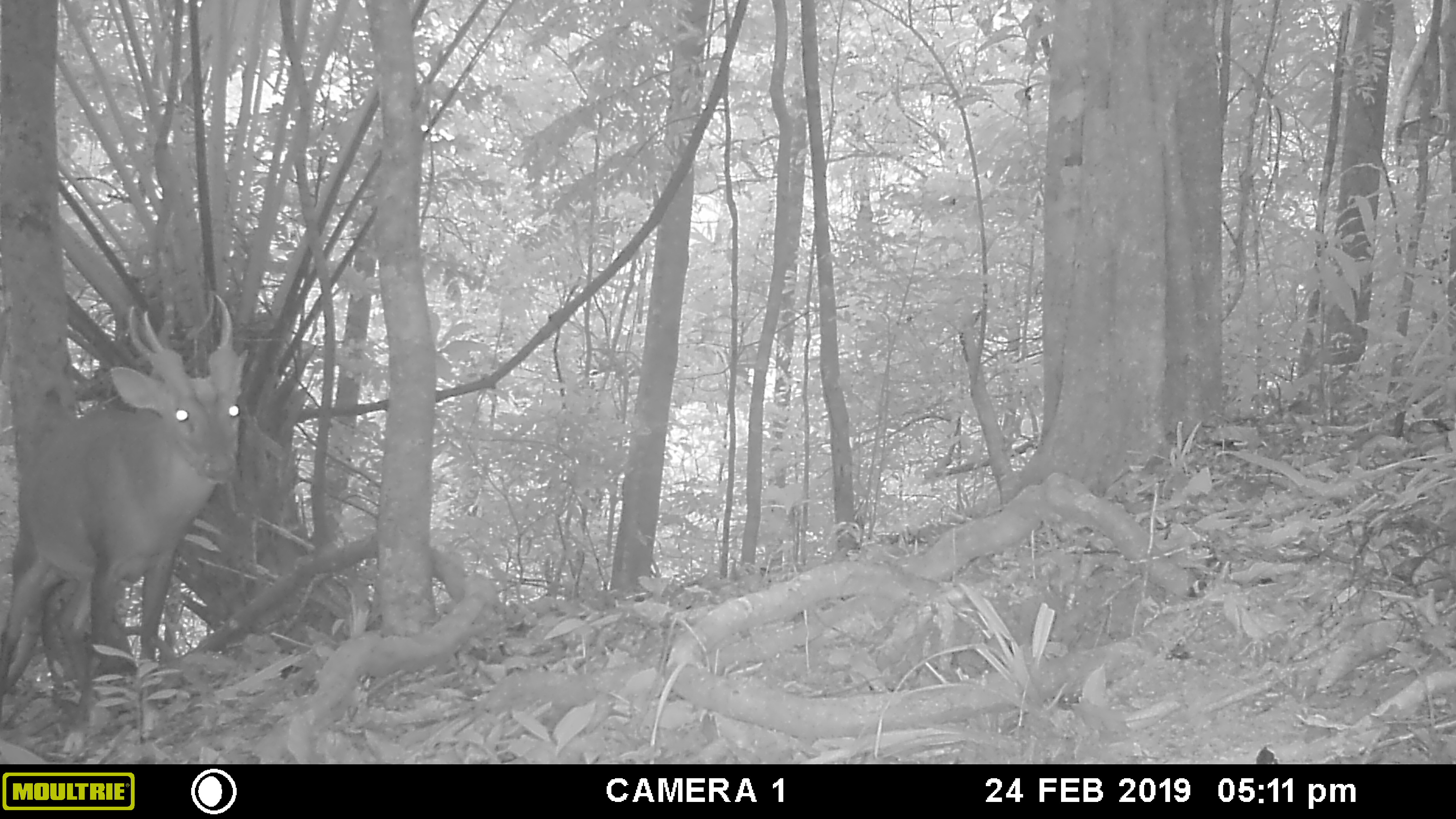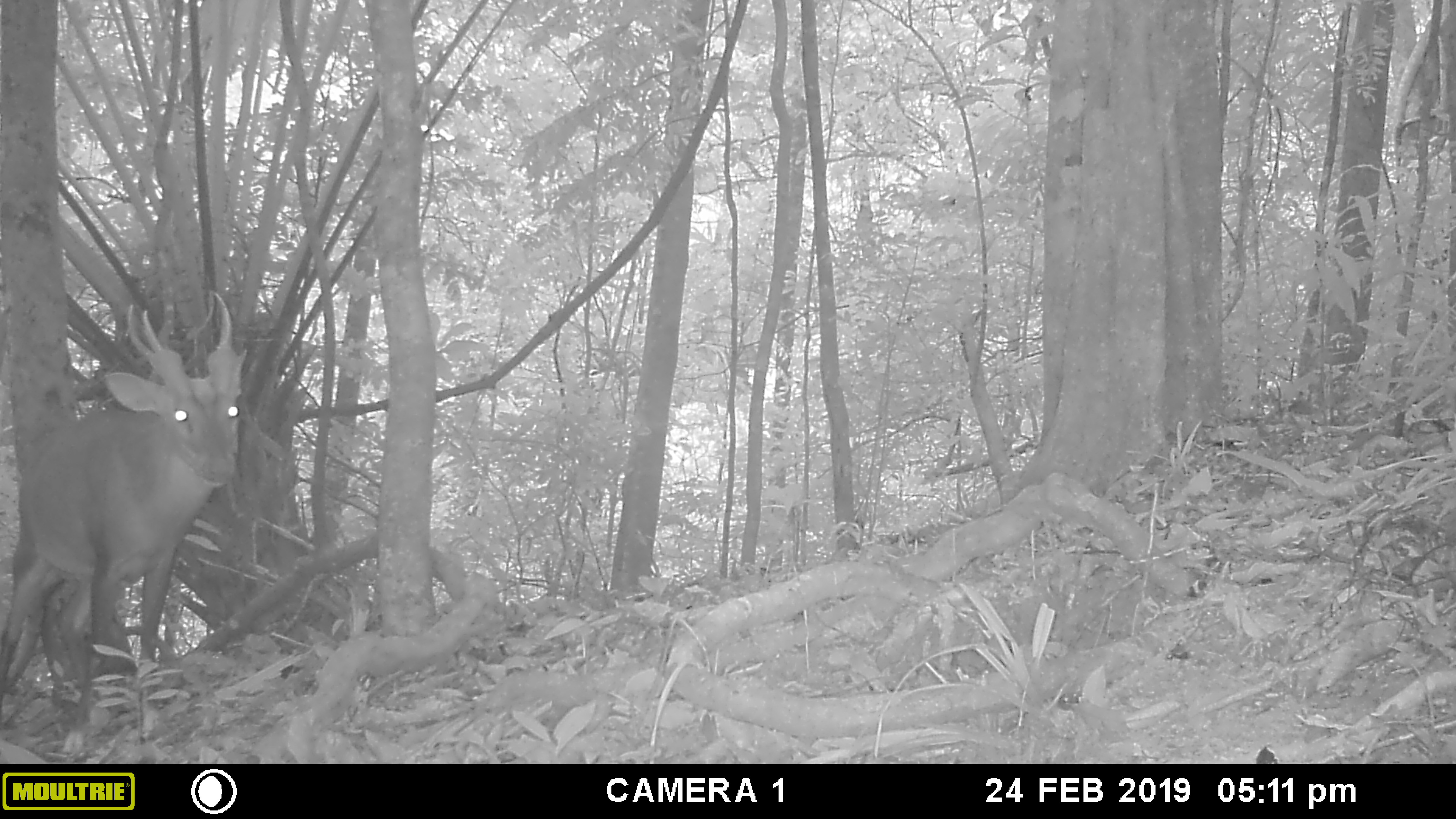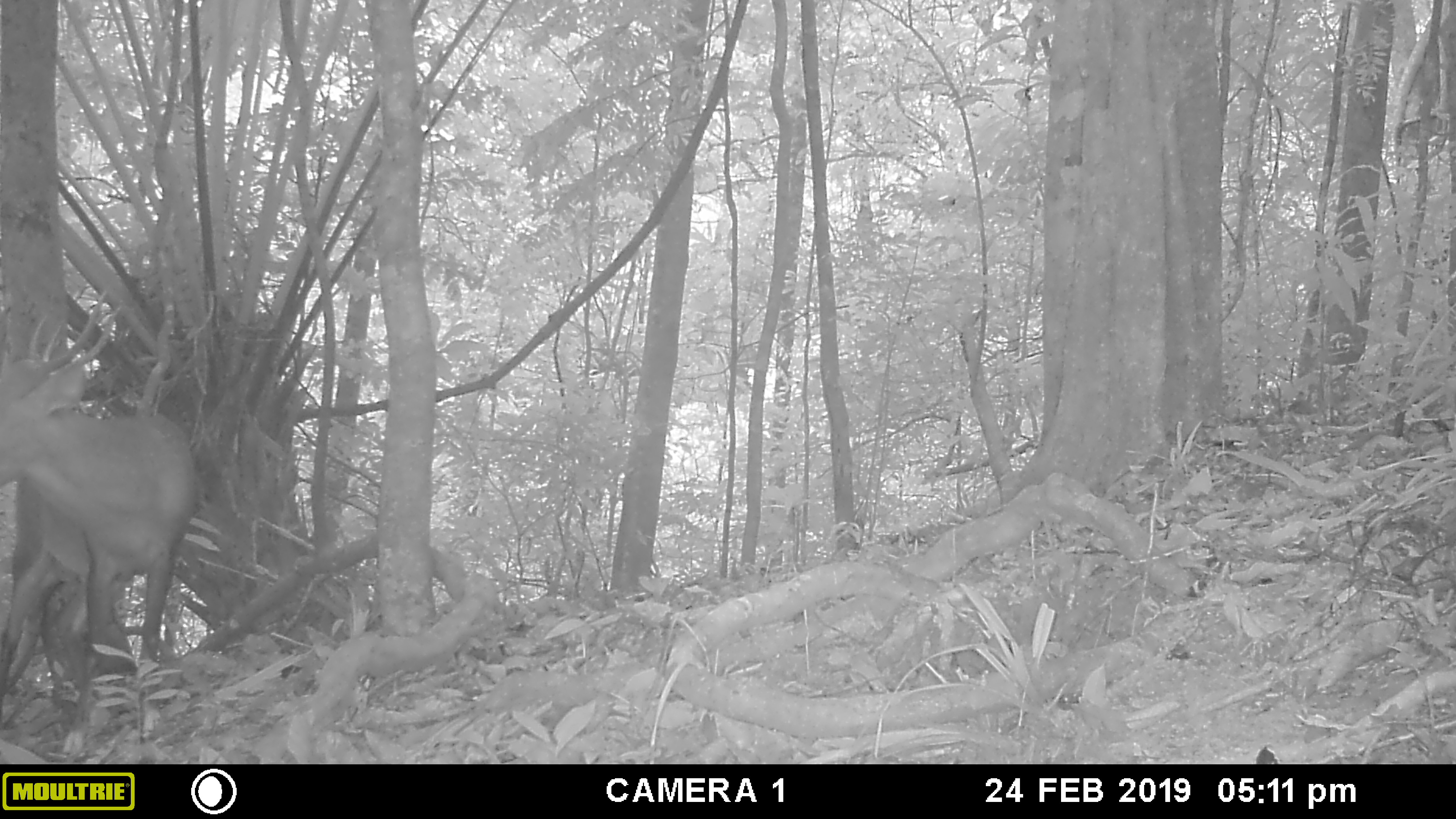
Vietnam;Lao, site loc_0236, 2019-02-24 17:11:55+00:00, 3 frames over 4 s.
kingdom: Animalia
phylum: Chordata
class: Mammalia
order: Artiodactyla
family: Cervidae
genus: Muntiacus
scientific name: Muntiacus vuquangensis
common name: large-antlered muntjac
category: large antlered muntjac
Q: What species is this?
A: Large antlered muntjac (large-antlered muntjac) (Muntiacus vuquangensis).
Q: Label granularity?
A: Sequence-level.